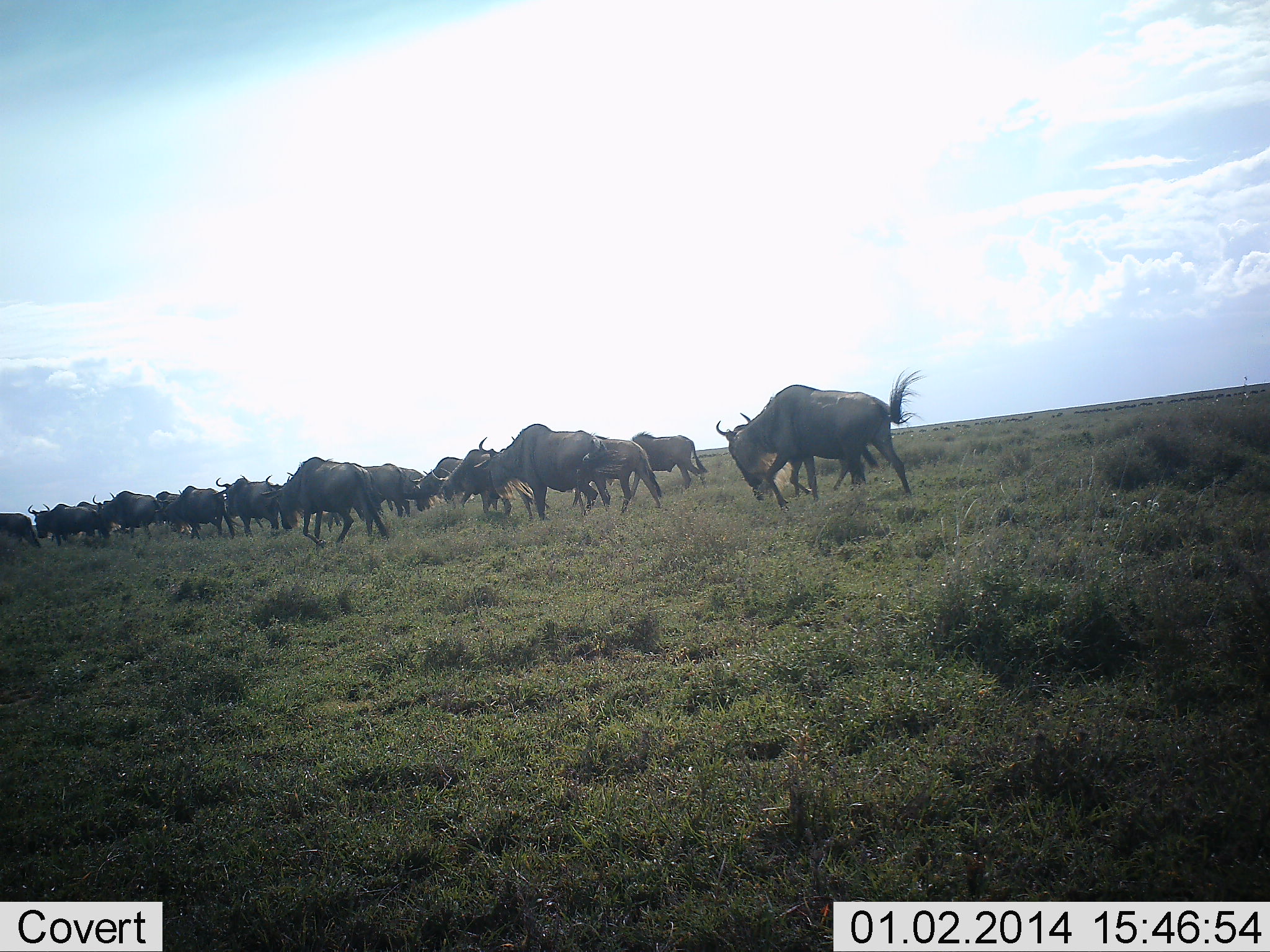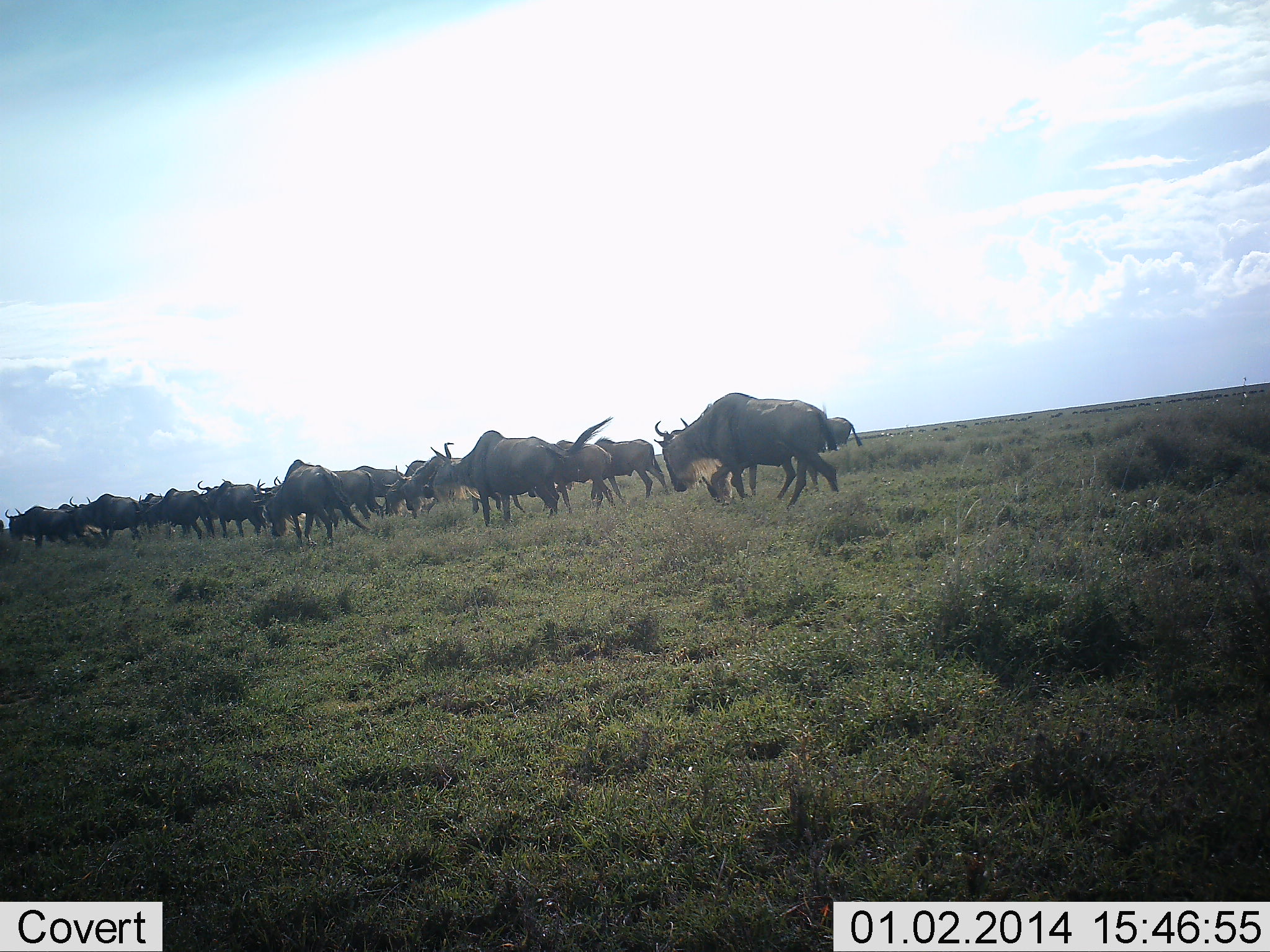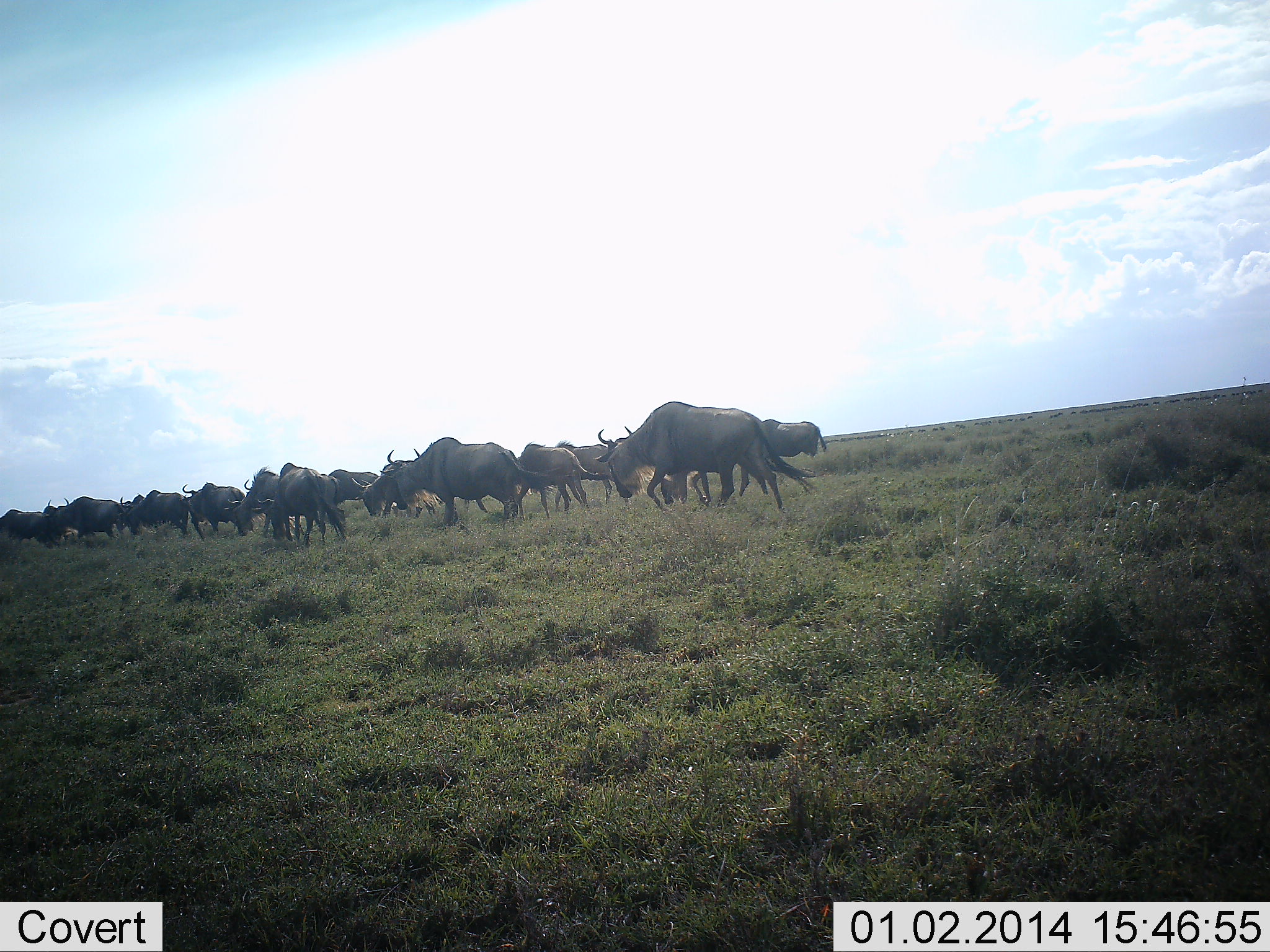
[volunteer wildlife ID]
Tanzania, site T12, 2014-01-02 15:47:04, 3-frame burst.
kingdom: Animalia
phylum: Chordata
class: Mammalia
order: Artiodactyla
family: Bovidae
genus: Connochaetes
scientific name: Connochaetes taurinus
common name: blue wildebeest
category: wildebeest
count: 11-50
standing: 0%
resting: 0%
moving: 100%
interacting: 0%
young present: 0%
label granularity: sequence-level